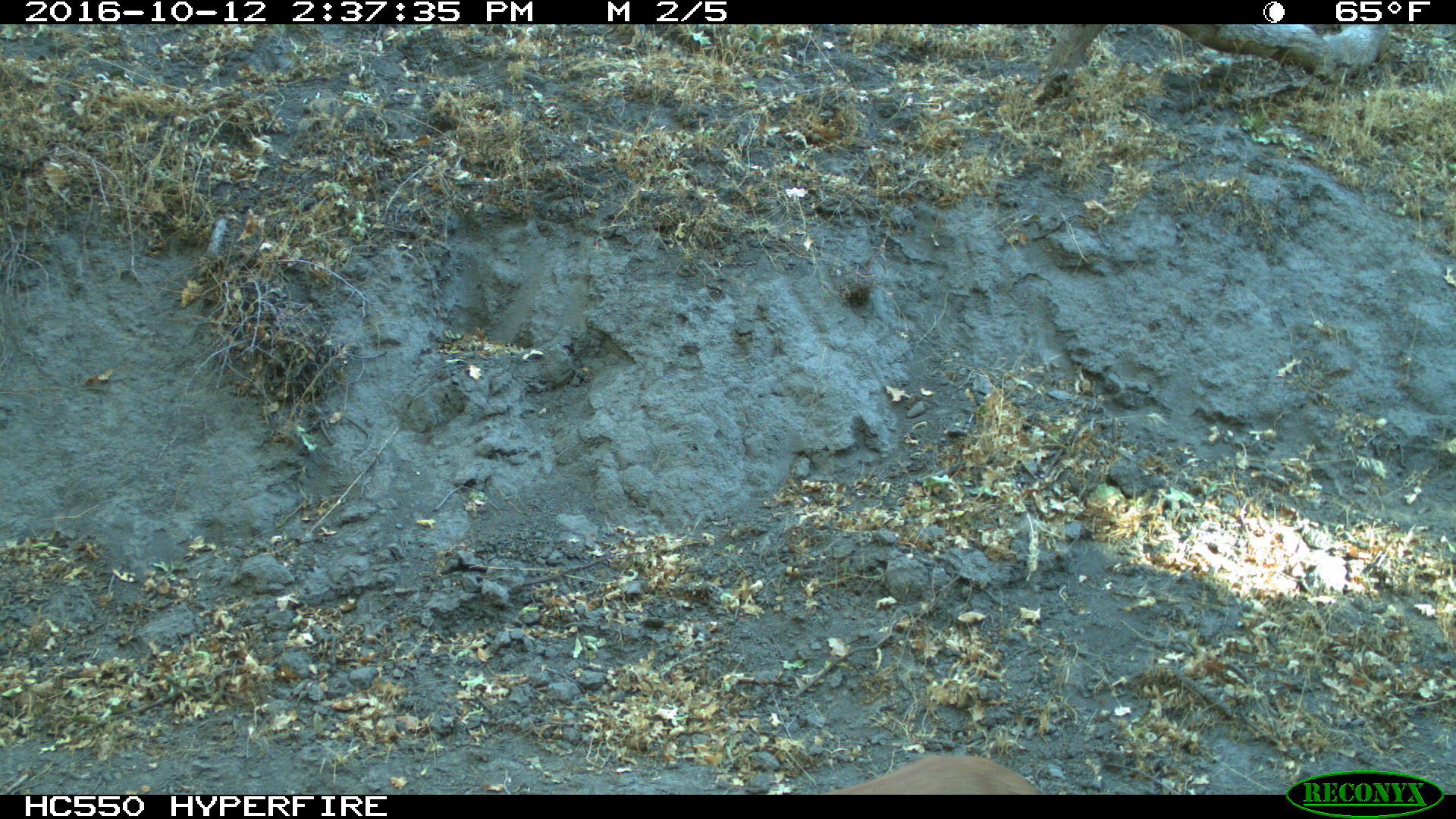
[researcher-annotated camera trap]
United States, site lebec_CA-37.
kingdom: Animalia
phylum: Chordata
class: Mammalia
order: Carnivora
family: Felidae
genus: Puma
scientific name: Puma concolor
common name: mountain lion